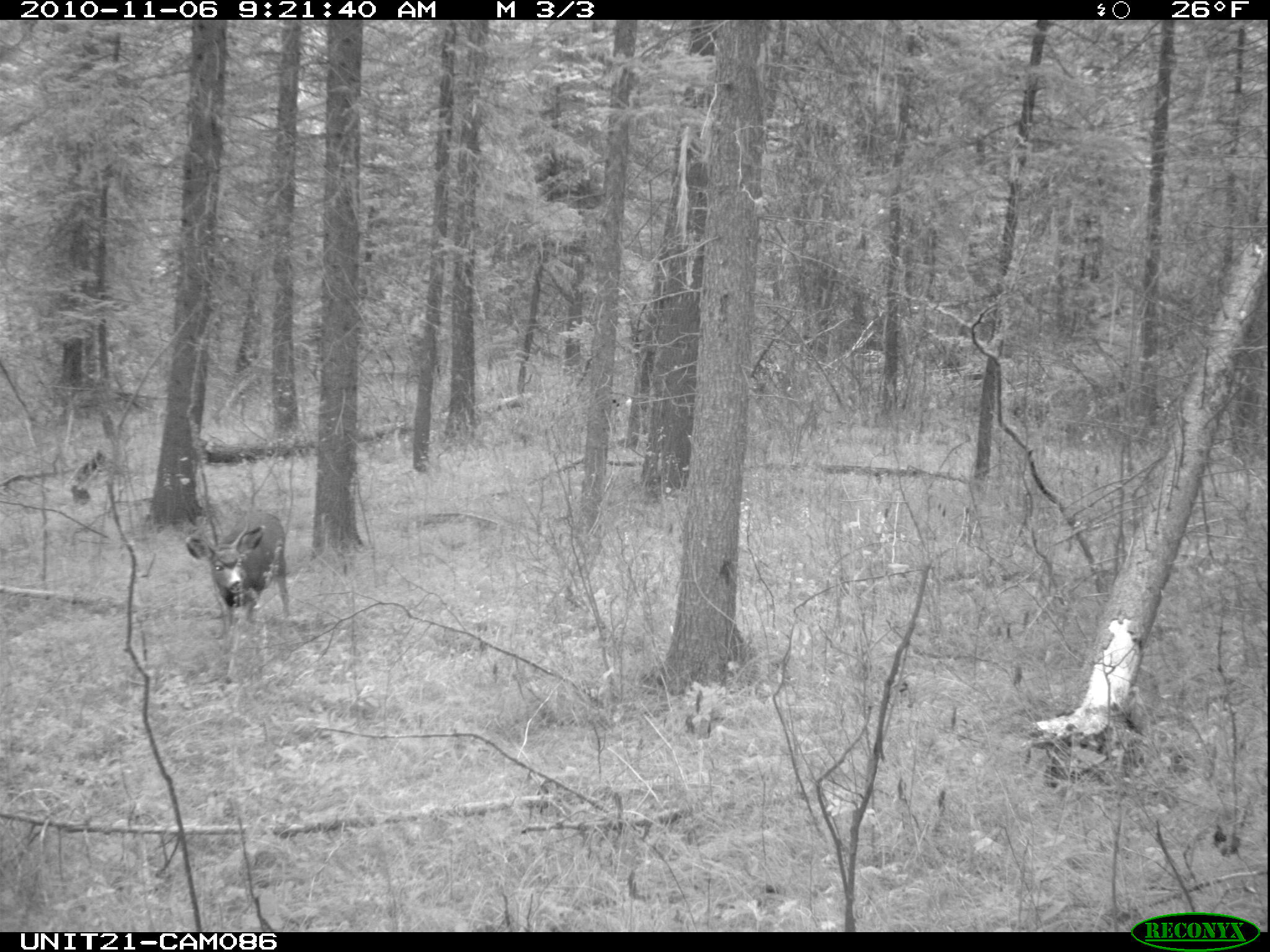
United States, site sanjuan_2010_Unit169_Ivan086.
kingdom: Animalia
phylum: Chordata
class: Mammalia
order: Artiodactyla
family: Cervidae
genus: Odocoileus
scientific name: Odocoileus hemionus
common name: mule deer